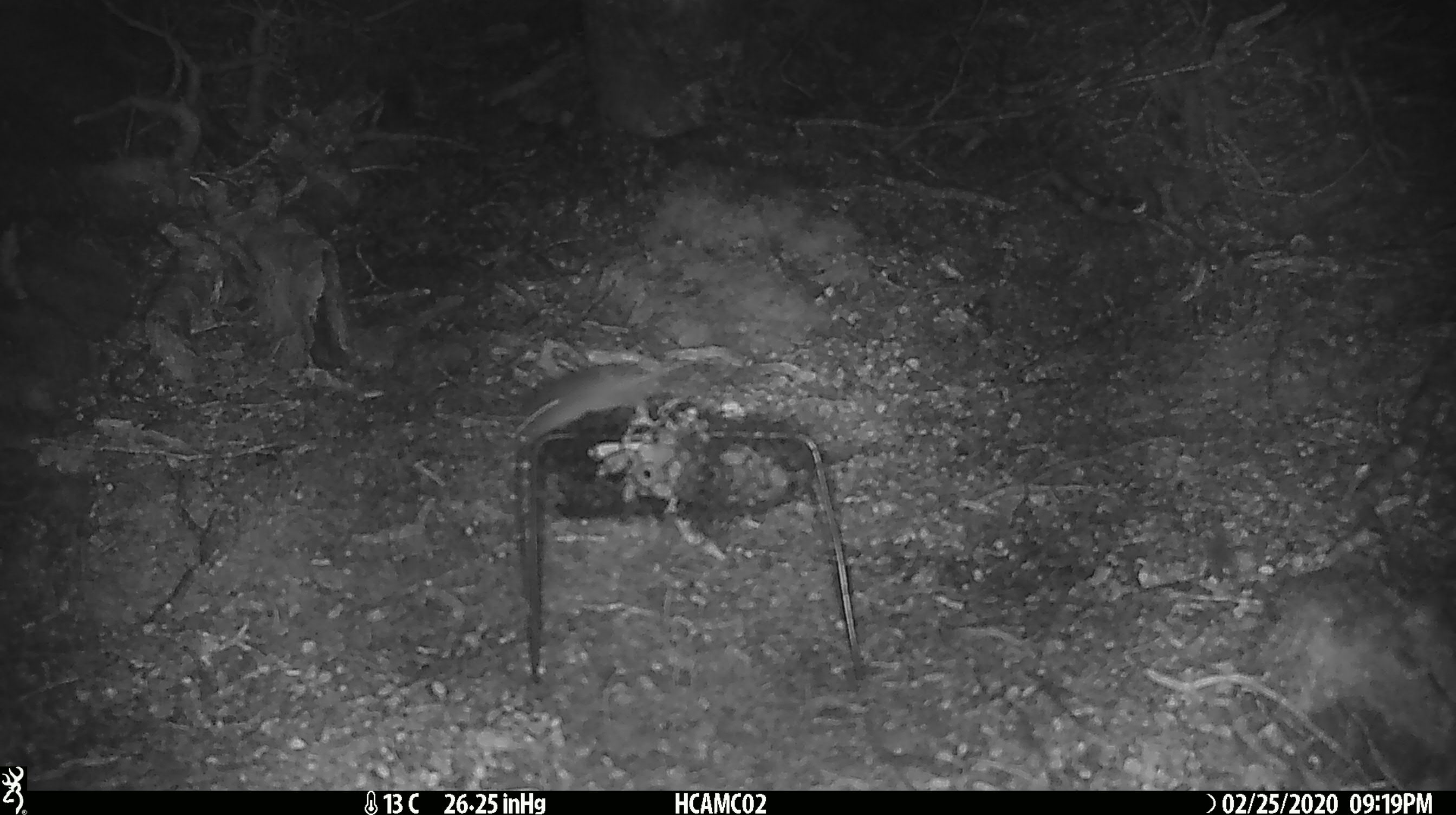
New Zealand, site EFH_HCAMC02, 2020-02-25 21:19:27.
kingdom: Animalia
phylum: Chordata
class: Mammalia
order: Rodentia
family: Muridae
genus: Mus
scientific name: Mus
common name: mouse